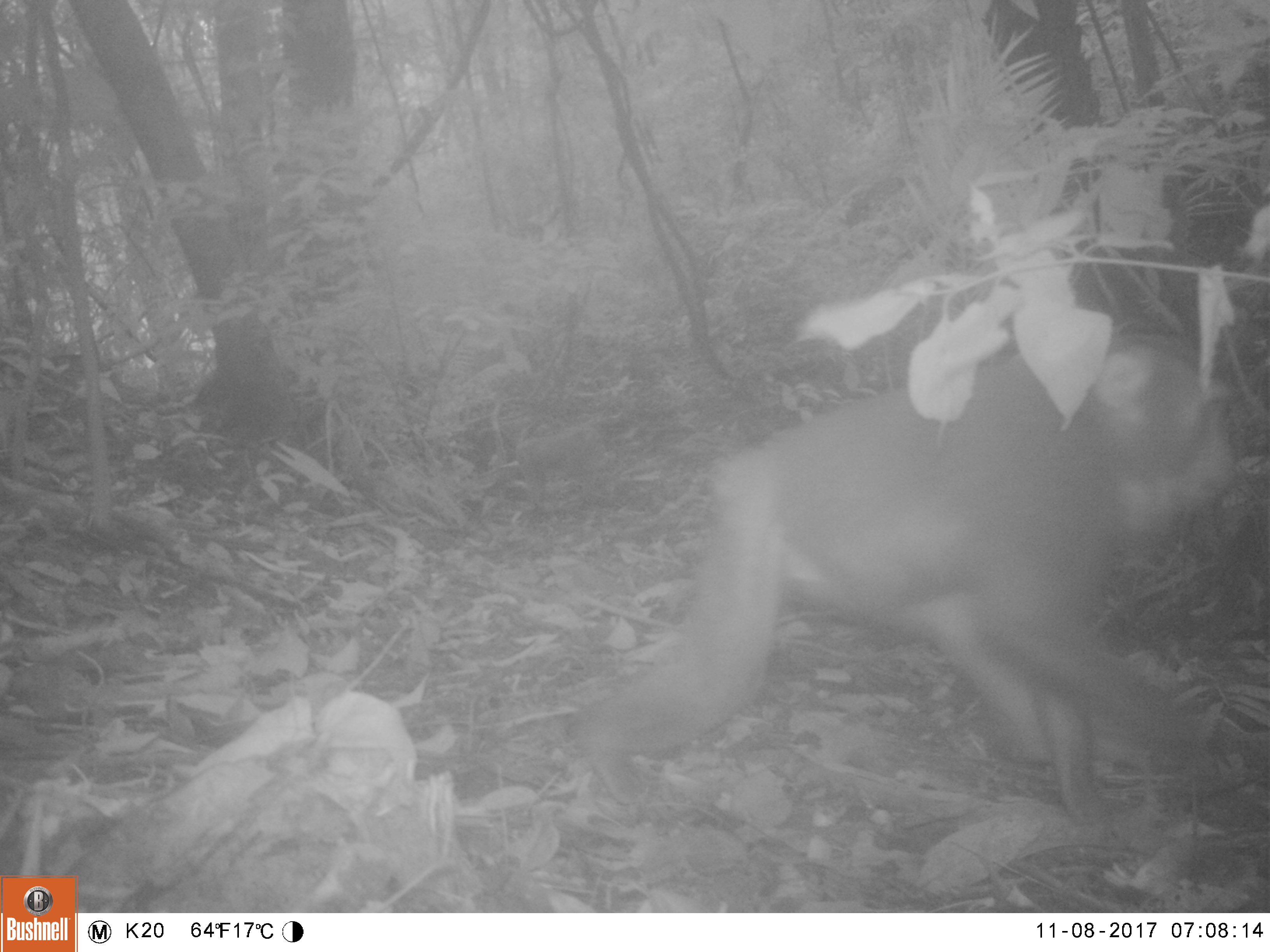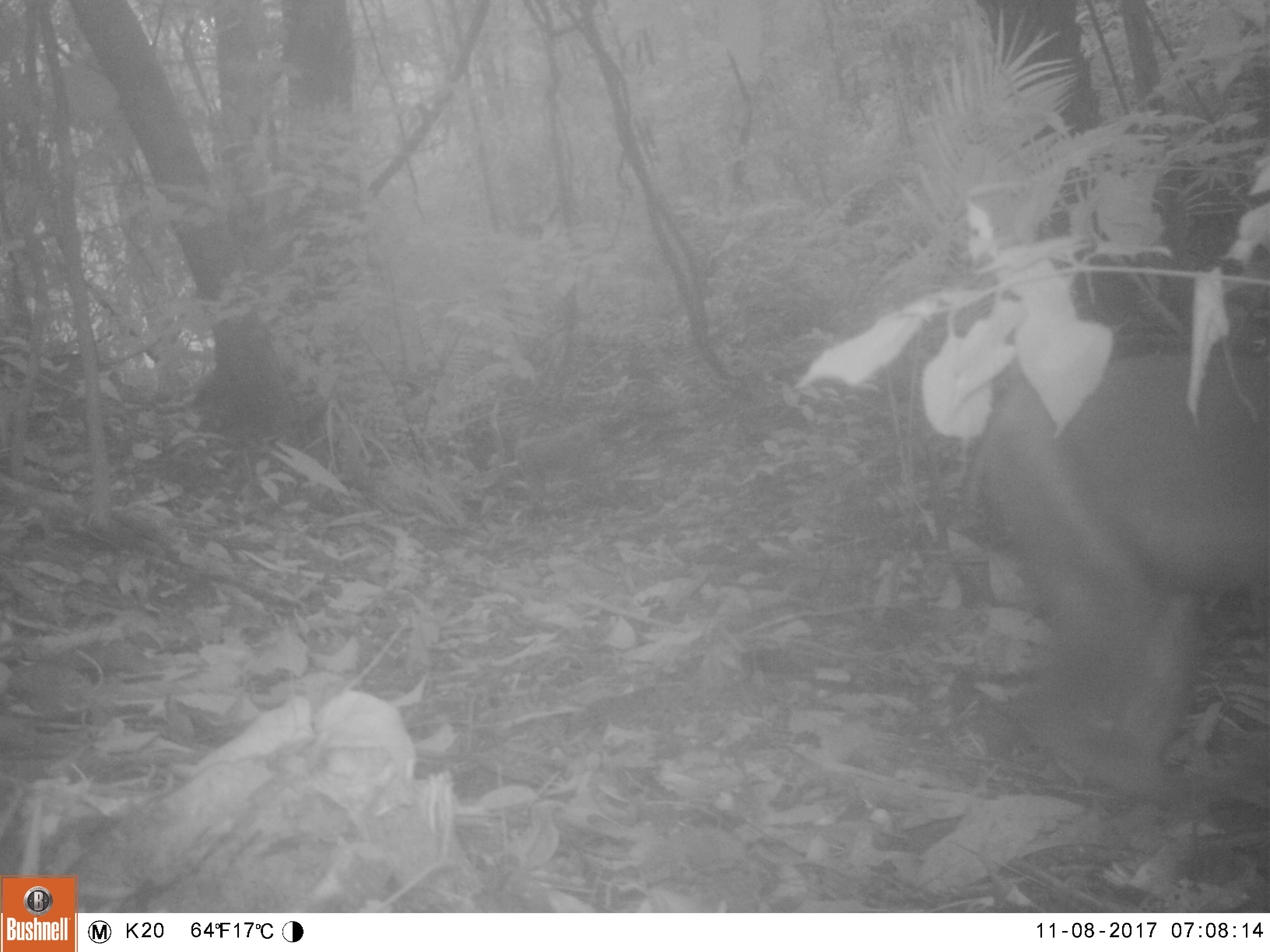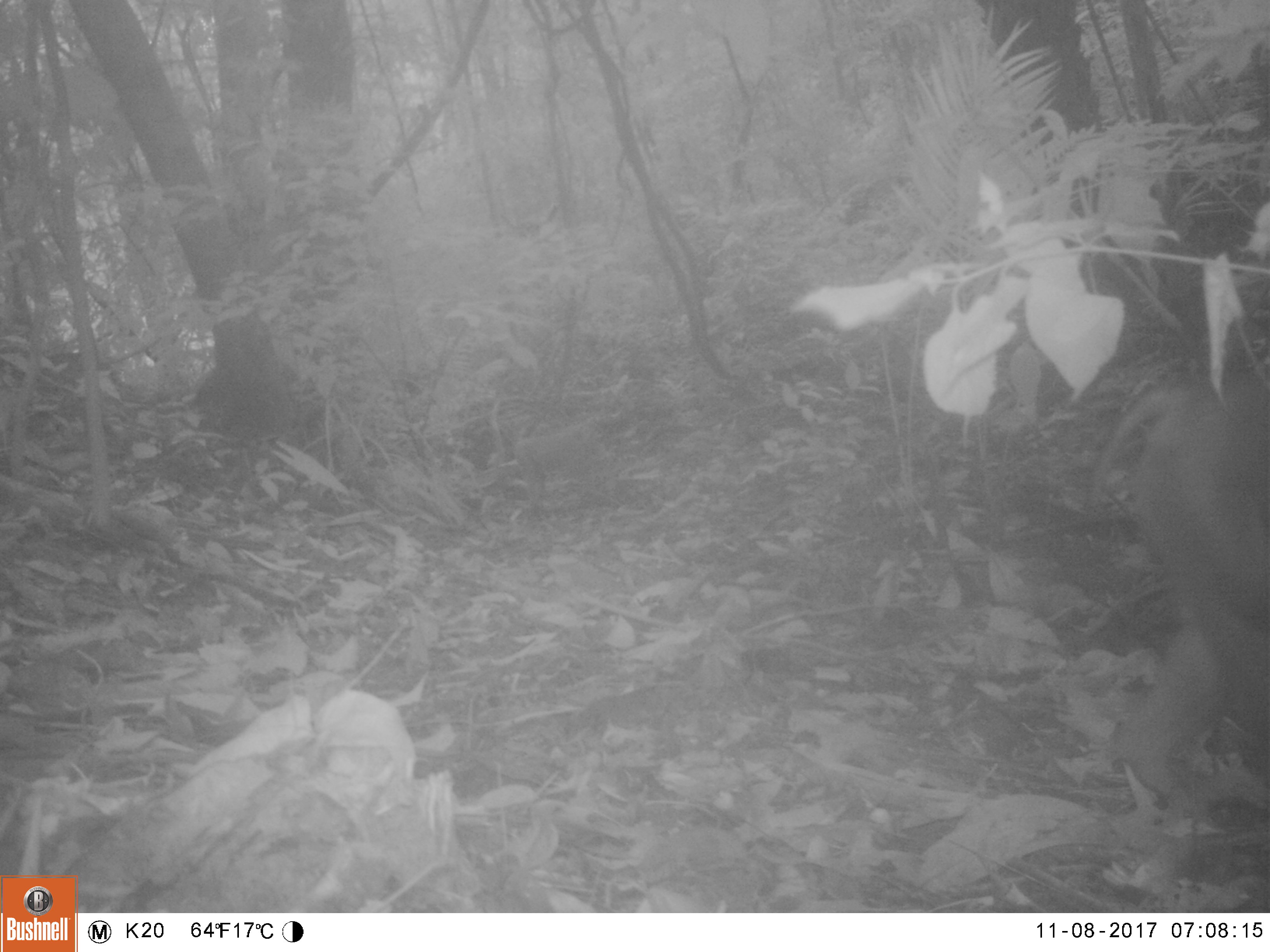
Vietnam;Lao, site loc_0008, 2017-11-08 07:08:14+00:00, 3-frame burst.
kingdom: Animalia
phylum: Chordata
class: Mammalia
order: Primates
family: Cercopithecidae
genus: Macaca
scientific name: Macaca nemestrina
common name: pig-tailed macaque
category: pig tailed macaque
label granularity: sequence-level